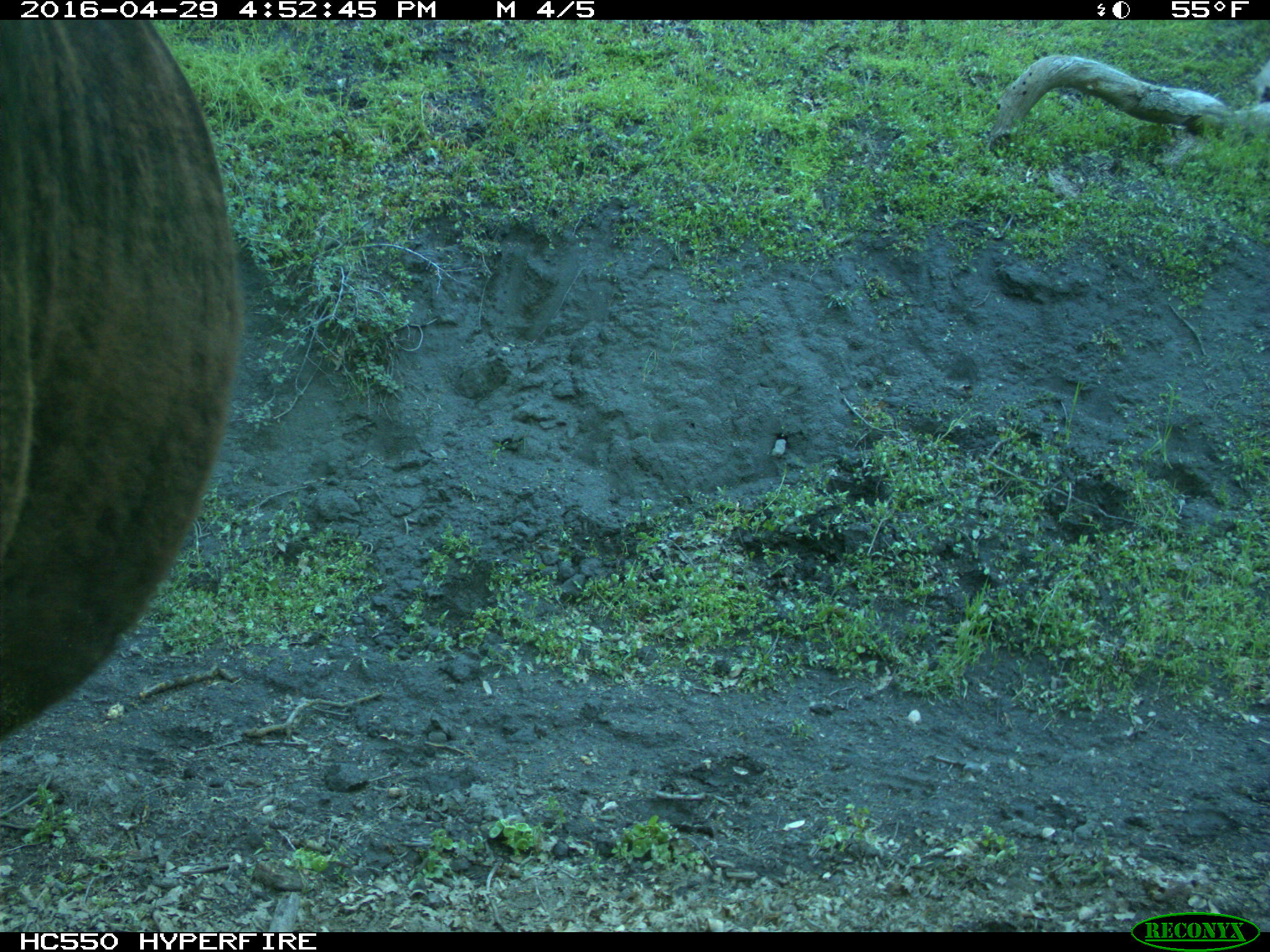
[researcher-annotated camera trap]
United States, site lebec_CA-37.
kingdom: Animalia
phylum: Chordata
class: Mammalia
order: Artiodactyla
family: Bovidae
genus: Bos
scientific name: Bos taurus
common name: domestic cow